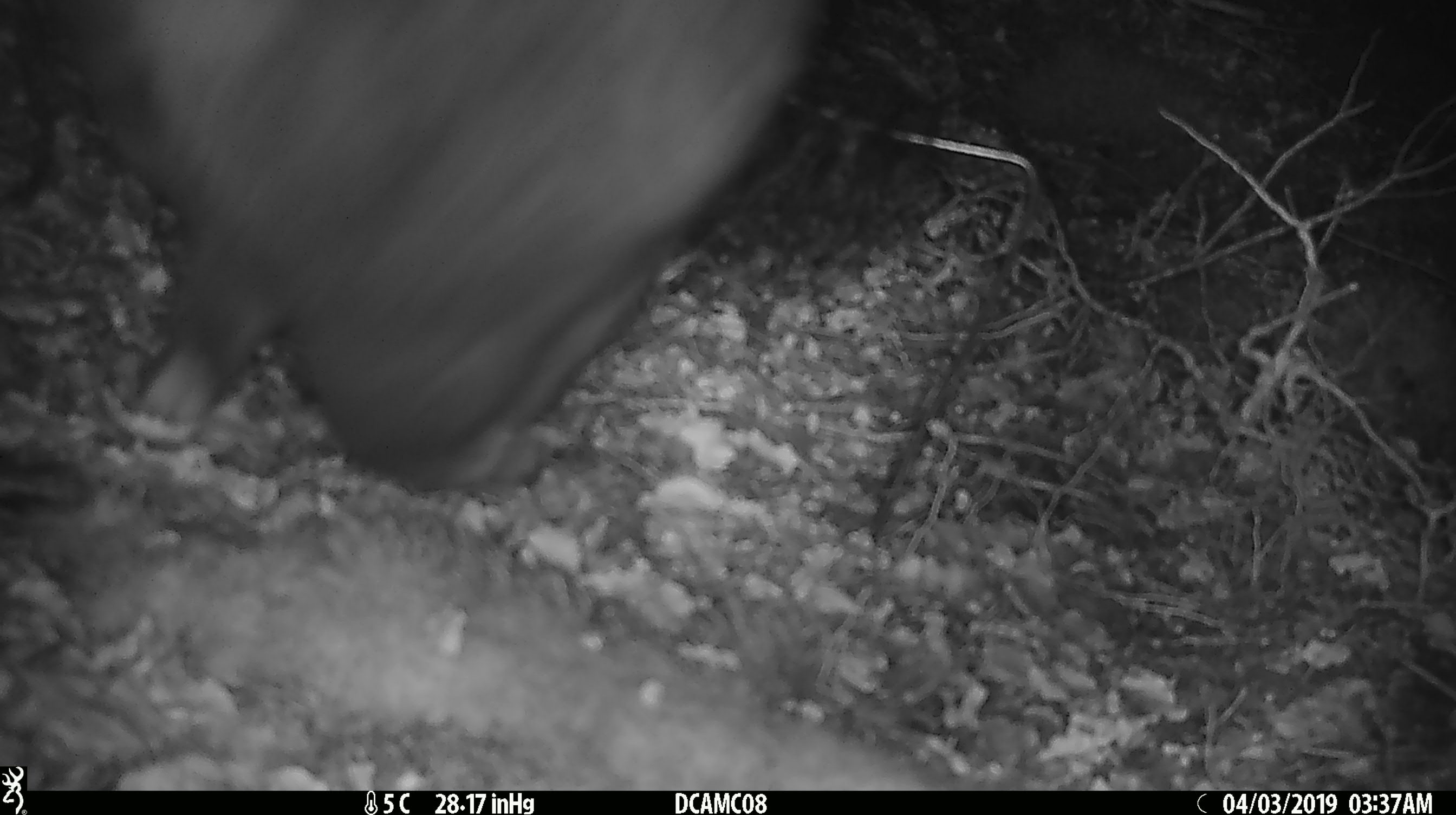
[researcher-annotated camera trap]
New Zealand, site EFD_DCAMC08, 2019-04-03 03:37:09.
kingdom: Animalia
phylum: Chordata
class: Mammalia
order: Diprotodontia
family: Phalangeridae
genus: Trichosurus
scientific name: Trichosurus vulpecula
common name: common brushtail possum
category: possum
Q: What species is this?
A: Possum (common brushtail possum) (Trichosurus vulpecula).